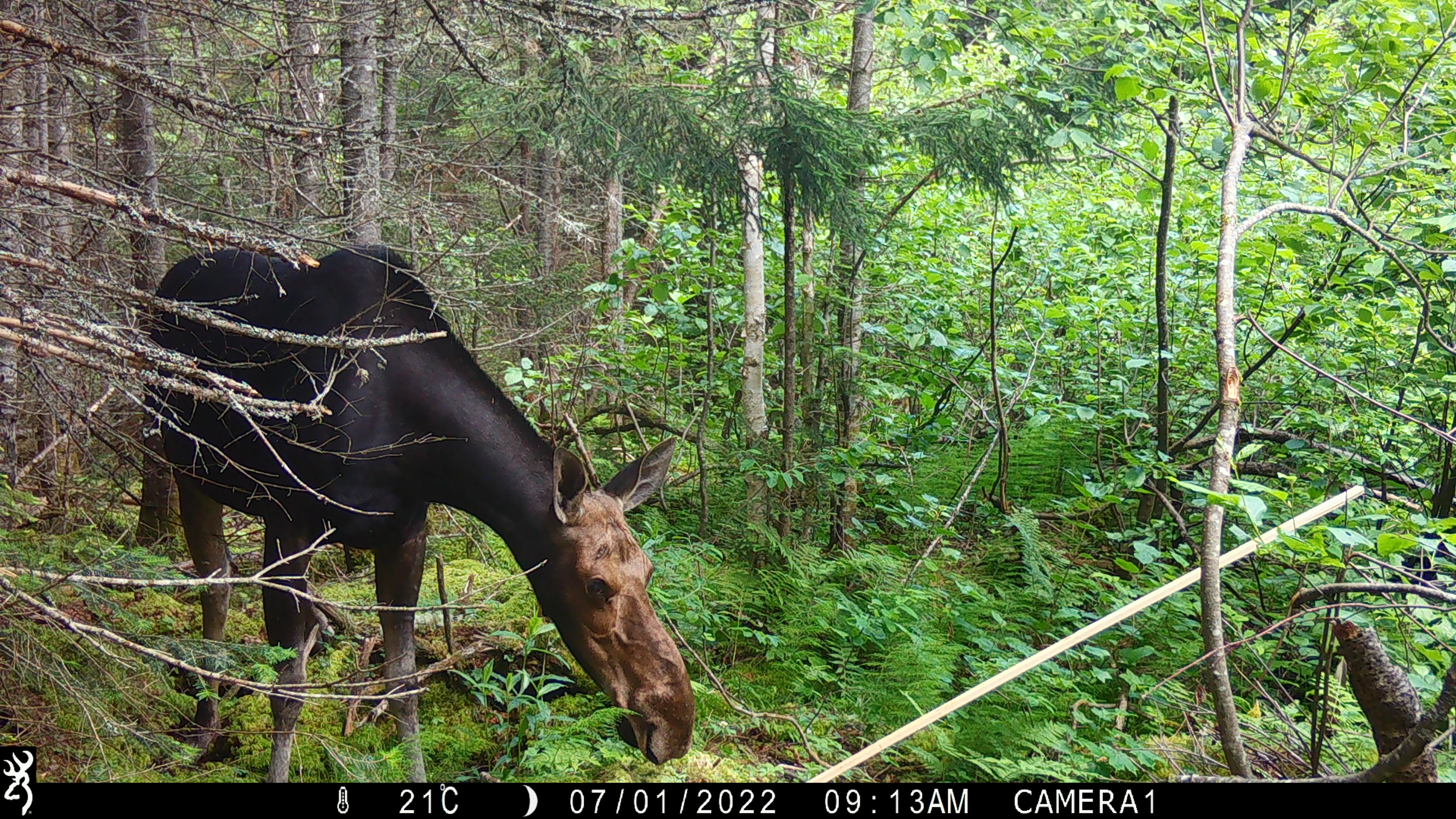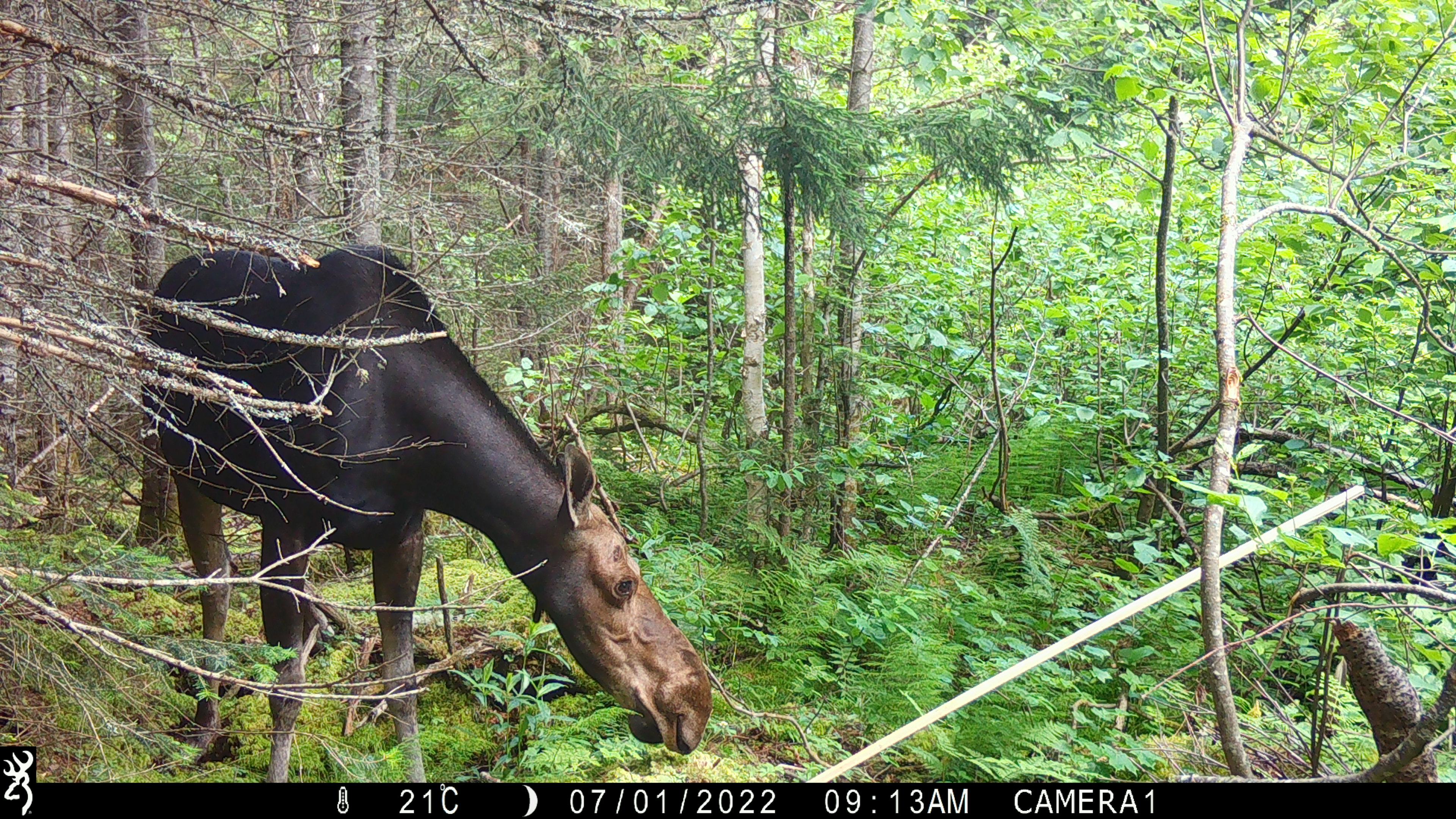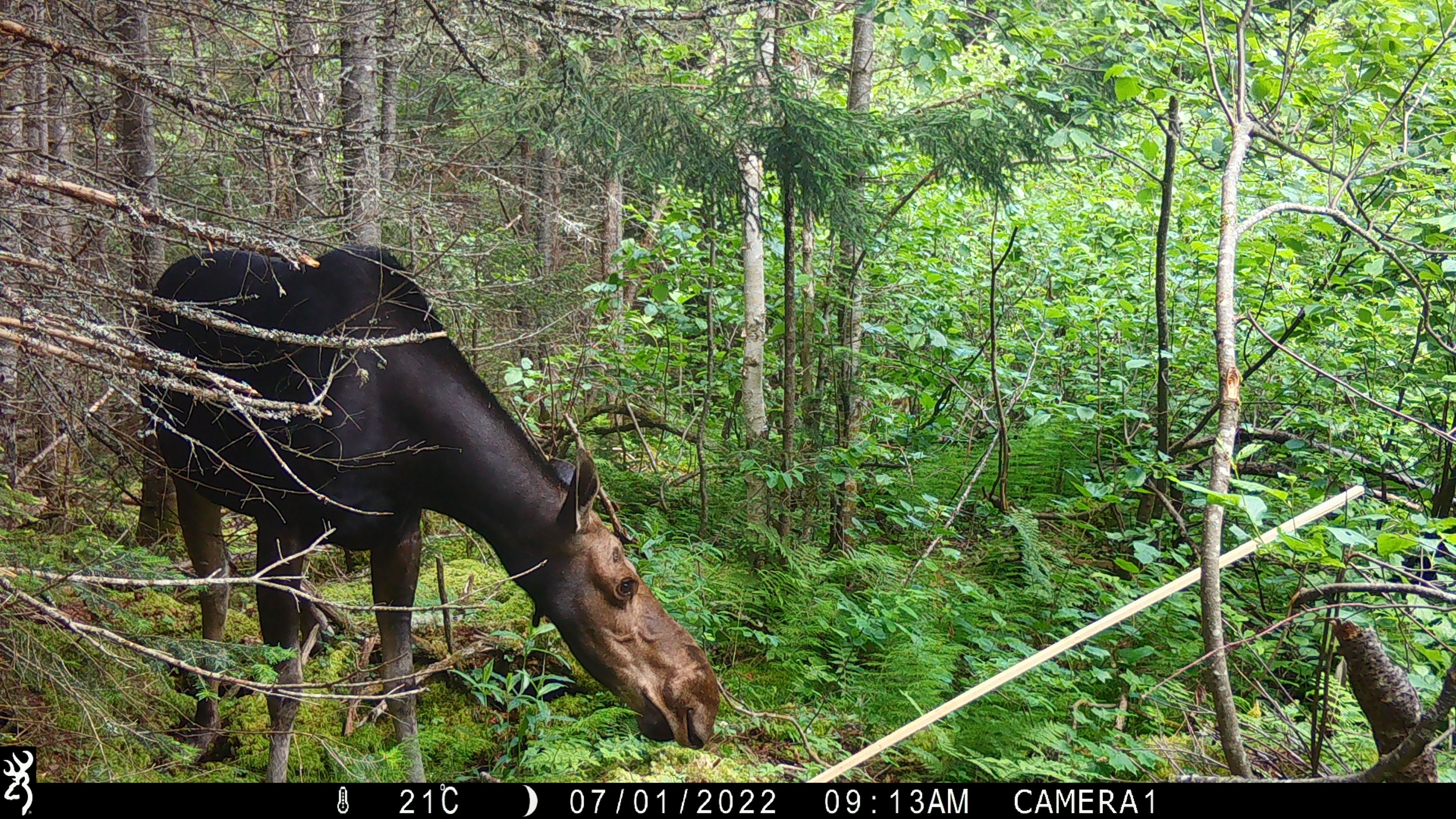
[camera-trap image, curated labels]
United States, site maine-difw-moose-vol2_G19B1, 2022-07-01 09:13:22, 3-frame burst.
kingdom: Animalia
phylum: Chordata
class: Mammalia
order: Artiodactyla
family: Cervidae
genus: Alces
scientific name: Alces alces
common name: moose